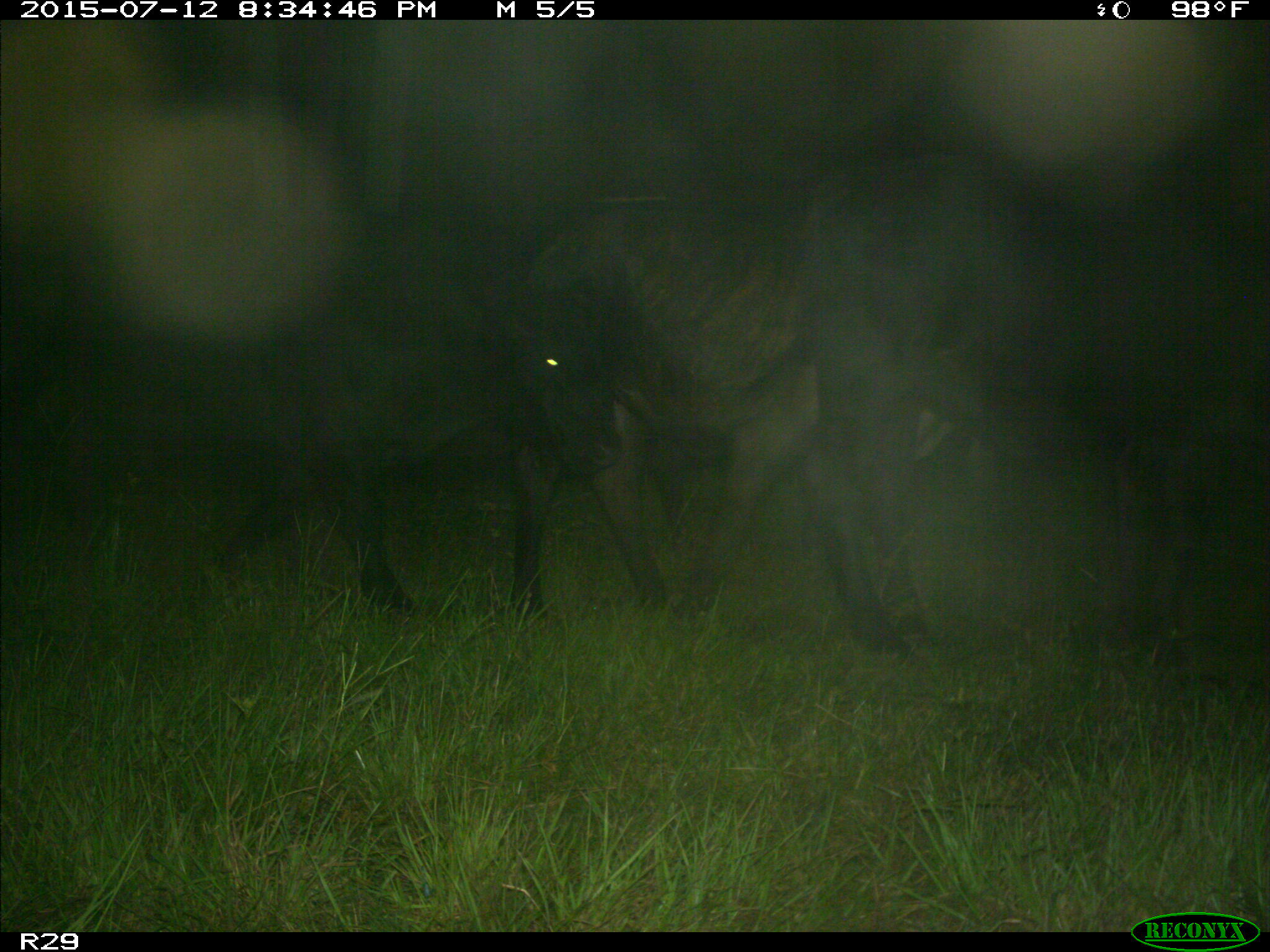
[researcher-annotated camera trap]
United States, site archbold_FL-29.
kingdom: Animalia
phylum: Chordata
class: Mammalia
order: Artiodactyla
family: Bovidae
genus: Bos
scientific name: Bos taurus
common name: domestic cow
Bos taurus (domestic cow).